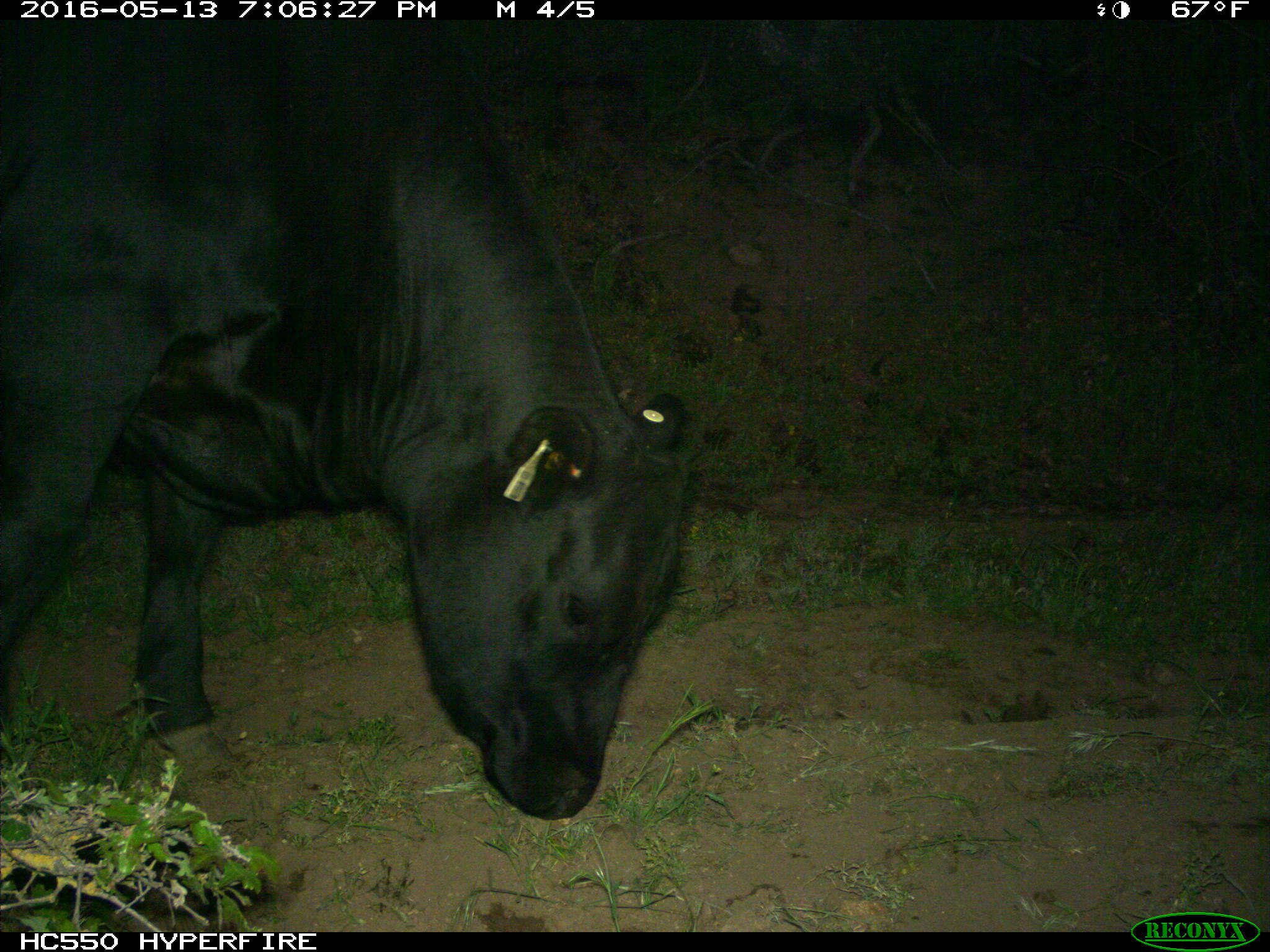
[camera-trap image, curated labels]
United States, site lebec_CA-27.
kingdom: Animalia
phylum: Chordata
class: Mammalia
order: Artiodactyla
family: Bovidae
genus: Bos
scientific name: Bos taurus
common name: domestic cow